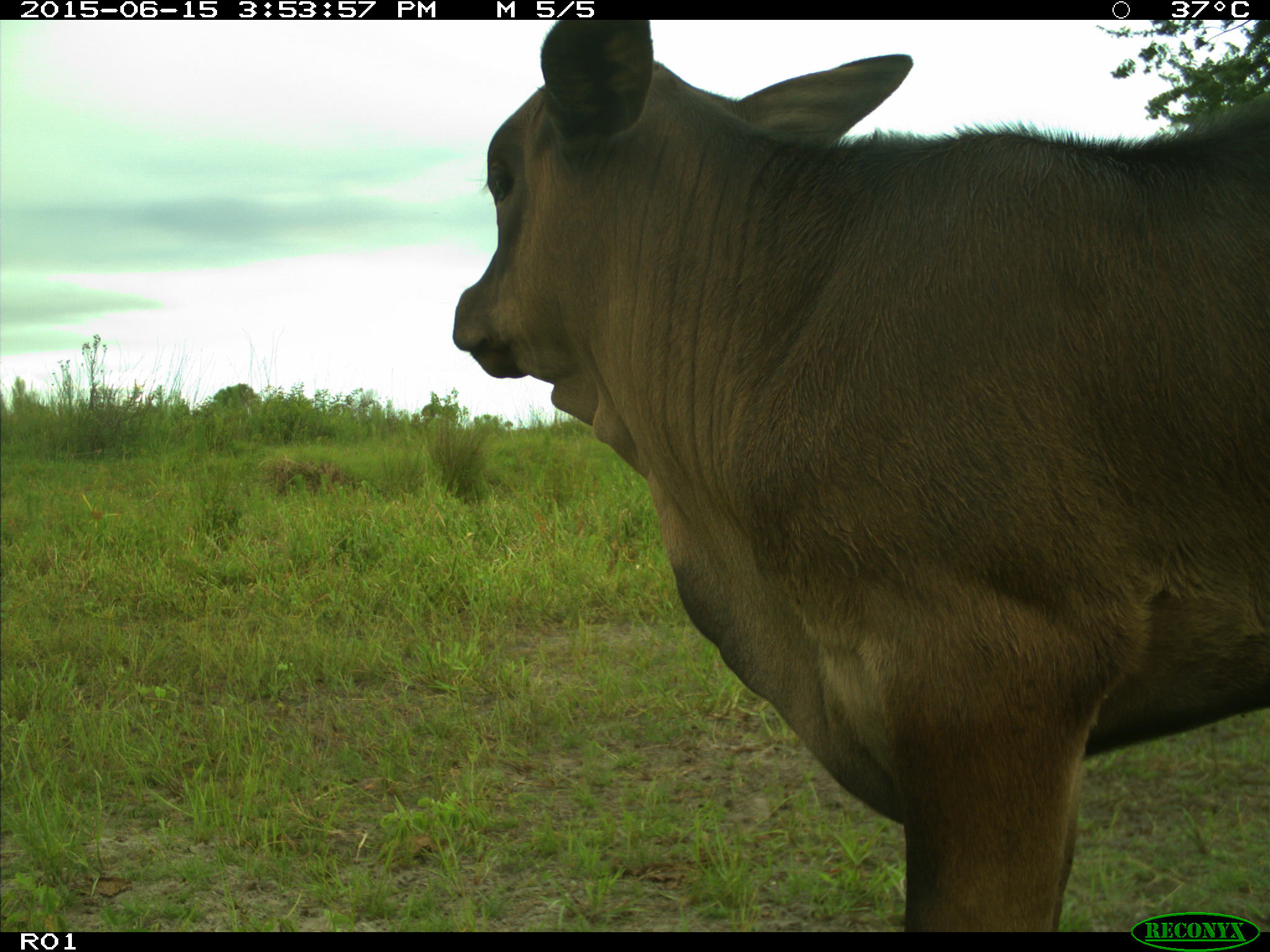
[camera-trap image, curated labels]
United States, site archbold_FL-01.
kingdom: Animalia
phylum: Chordata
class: Mammalia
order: Artiodactyla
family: Bovidae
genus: Bos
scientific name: Bos taurus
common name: domestic cow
Bos taurus (domestic cow).